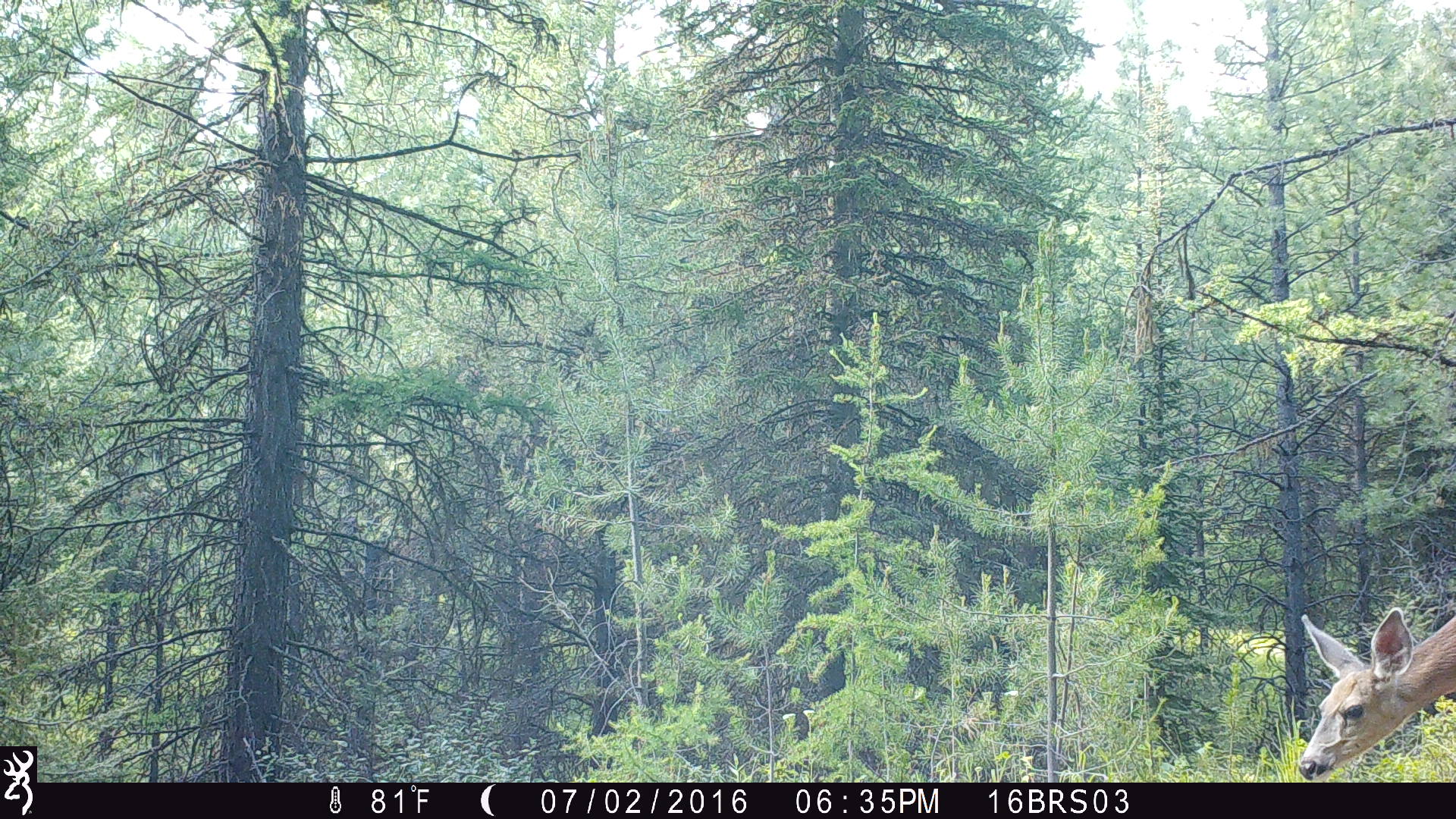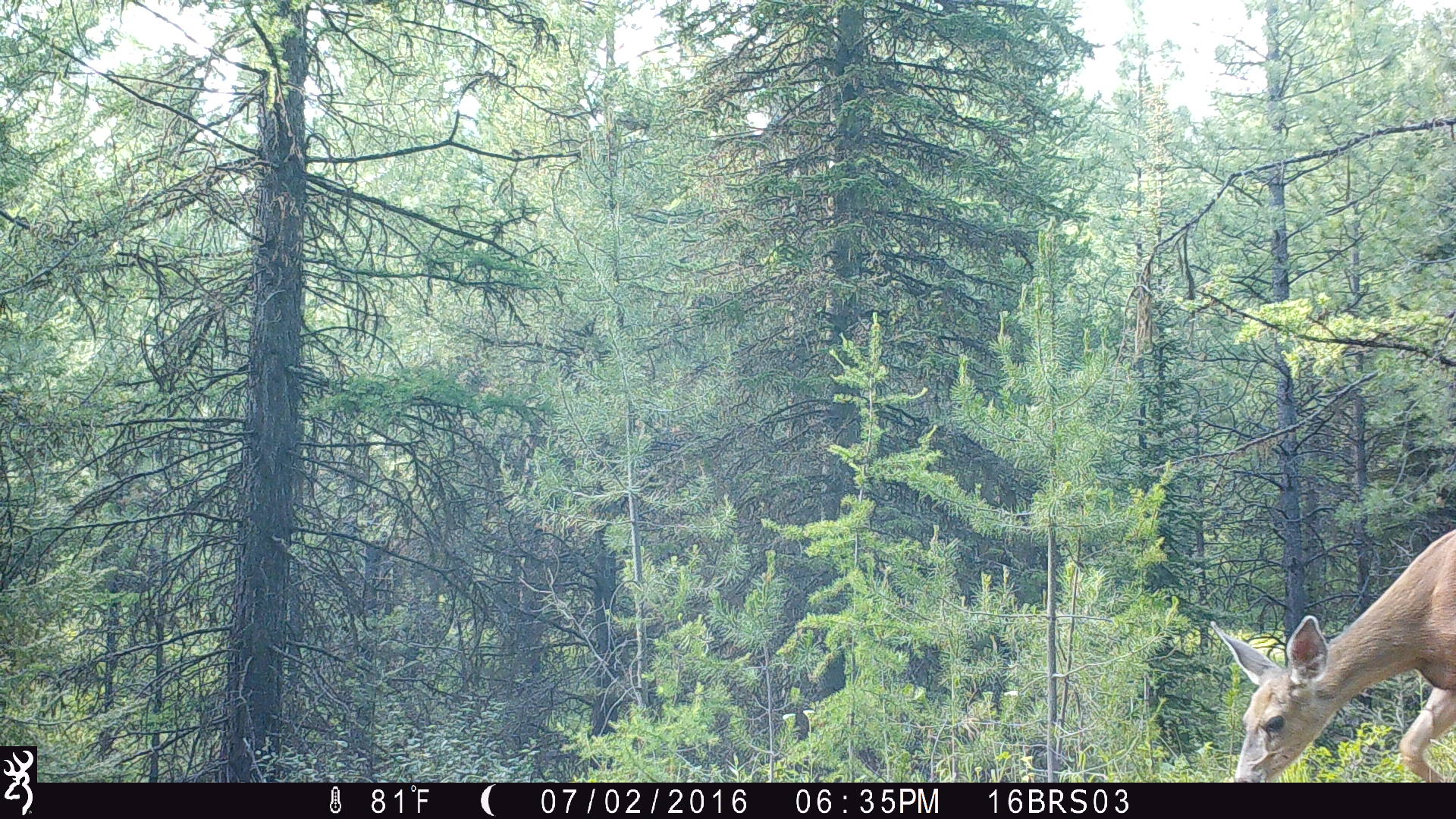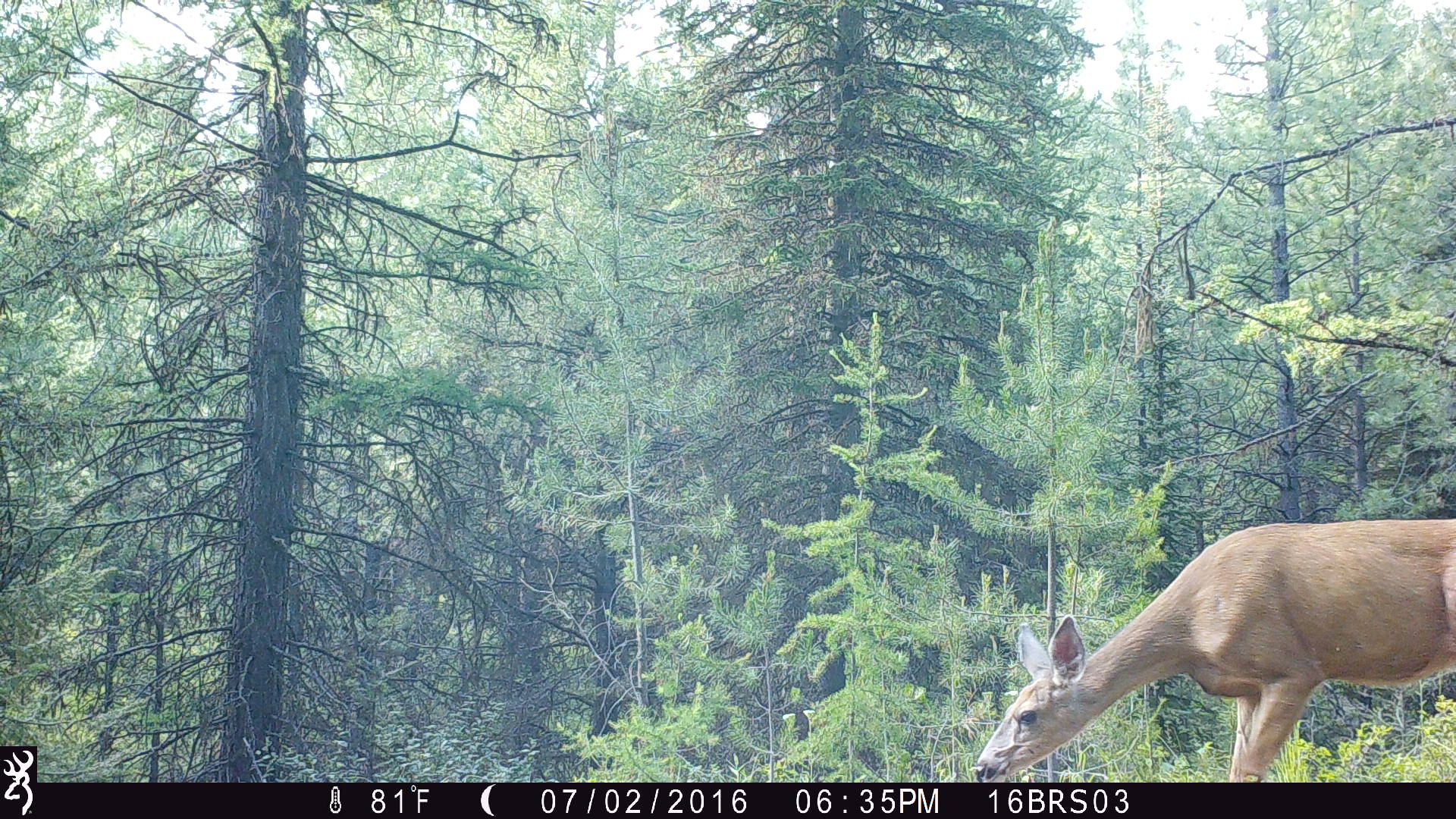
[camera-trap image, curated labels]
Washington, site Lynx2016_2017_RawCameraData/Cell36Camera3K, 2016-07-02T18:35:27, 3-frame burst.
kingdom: Animalia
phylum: Chordata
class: Mammalia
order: Artiodactyla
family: Cervidae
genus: Odocoileus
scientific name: Odocoileus hemionus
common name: mule deer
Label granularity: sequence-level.